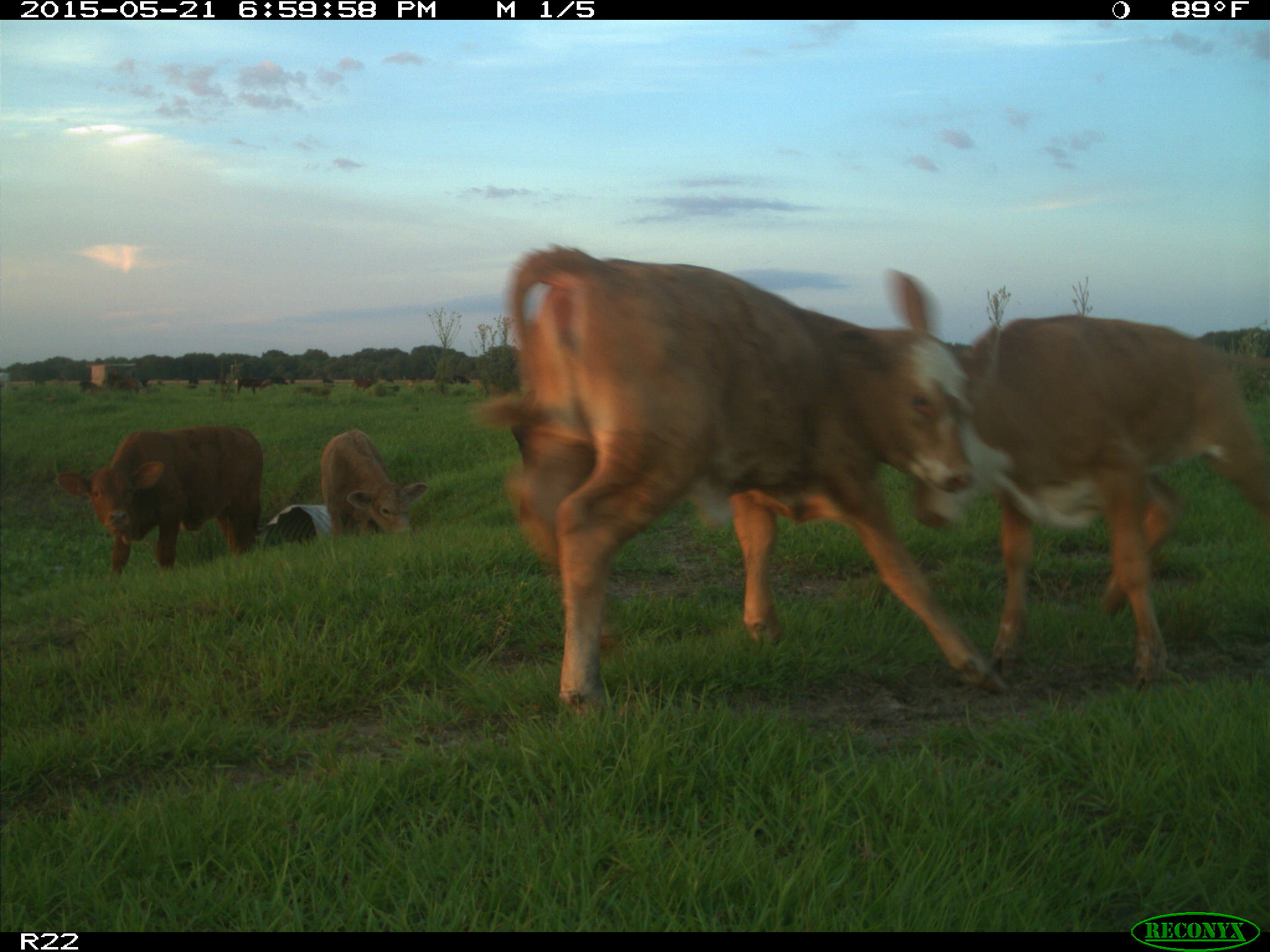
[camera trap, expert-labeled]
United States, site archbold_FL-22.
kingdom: Animalia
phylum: Chordata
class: Mammalia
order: Artiodactyla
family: Bovidae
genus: Bos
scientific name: Bos taurus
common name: domestic cow